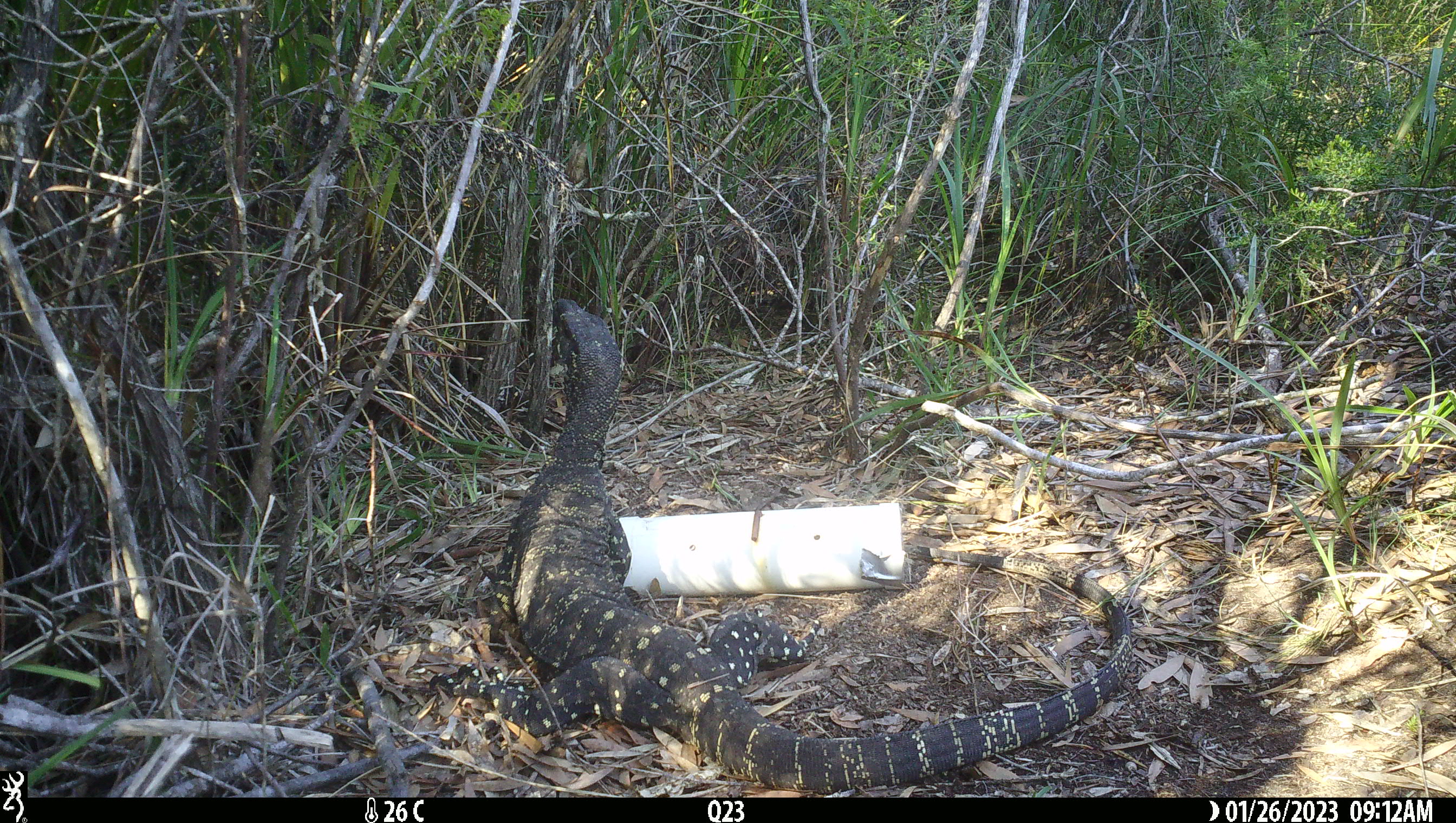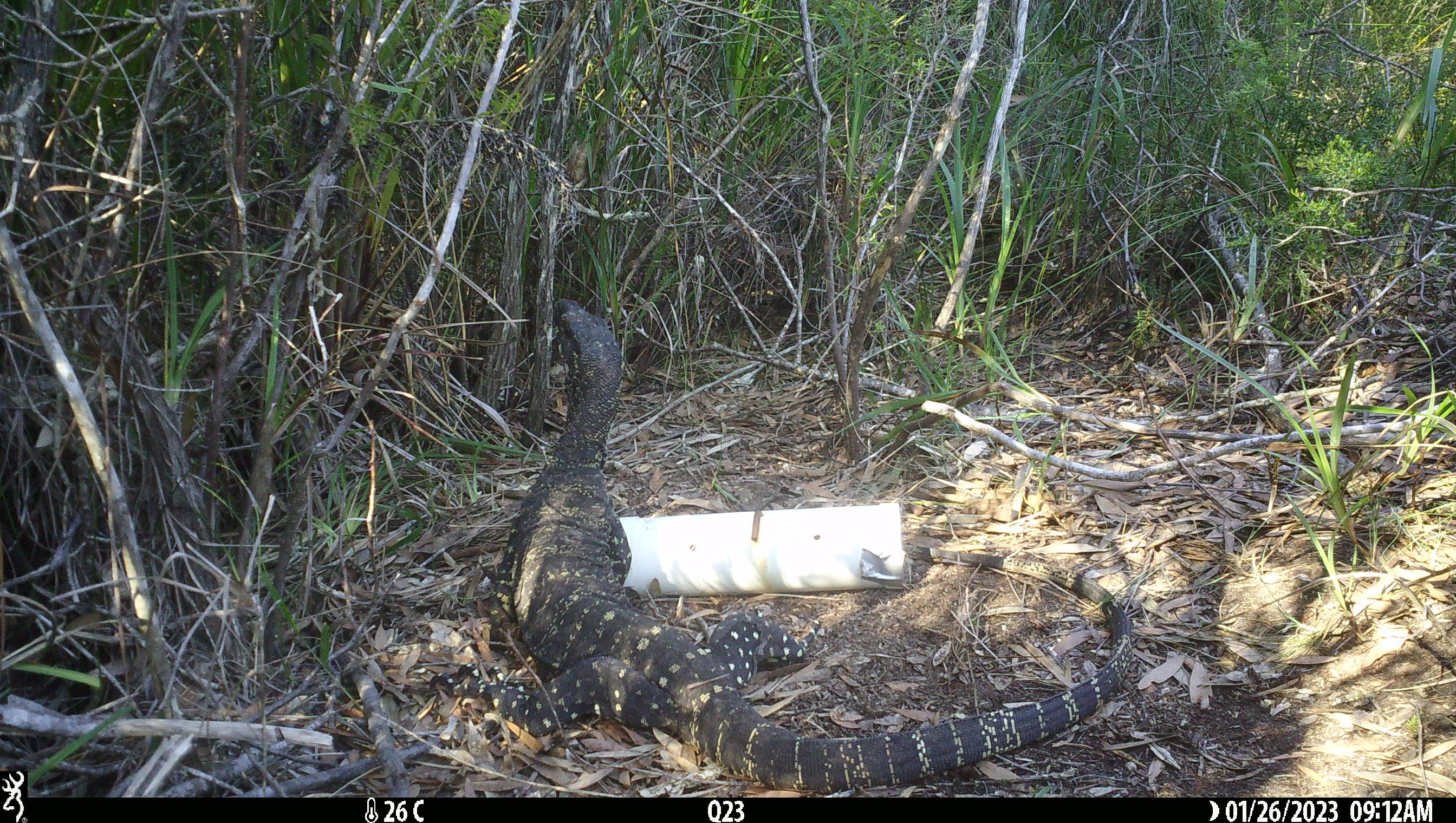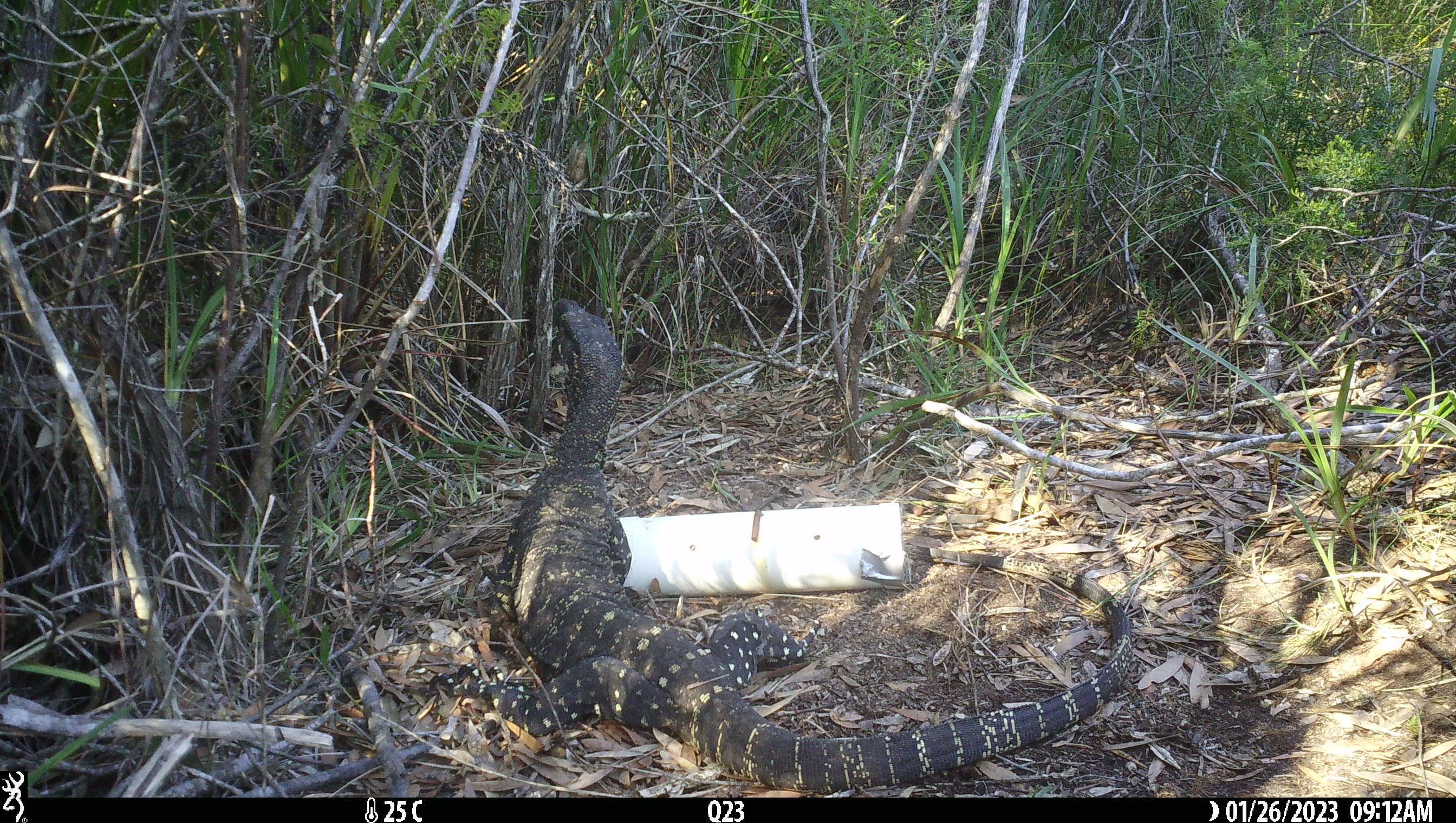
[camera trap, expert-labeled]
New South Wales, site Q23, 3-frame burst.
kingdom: Animalia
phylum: Chordata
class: Reptilia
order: Squamata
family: Varanidae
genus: Varanus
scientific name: Varanus varius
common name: lace monitor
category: goanna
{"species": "goanna (lace monitor) (Varanus varius)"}